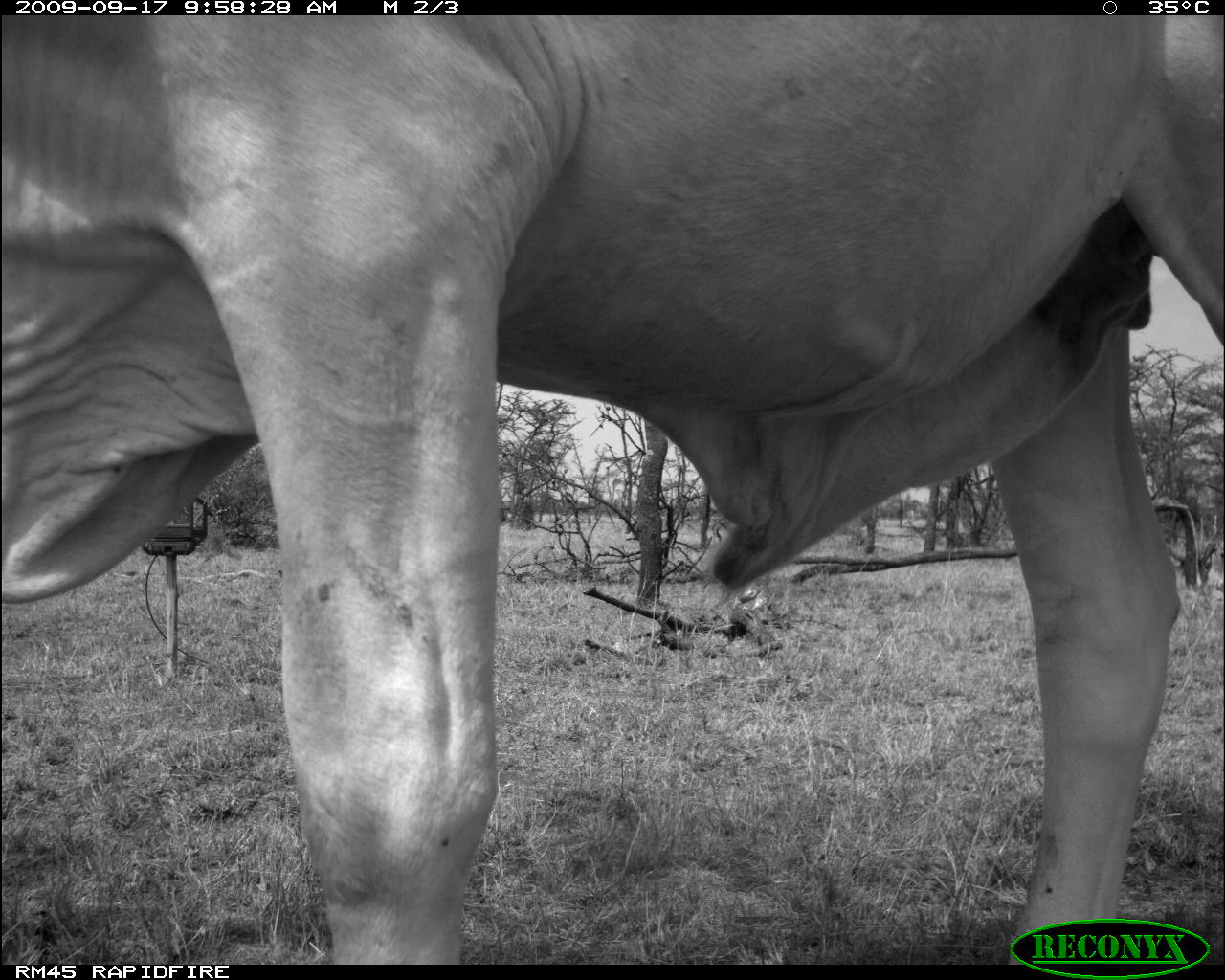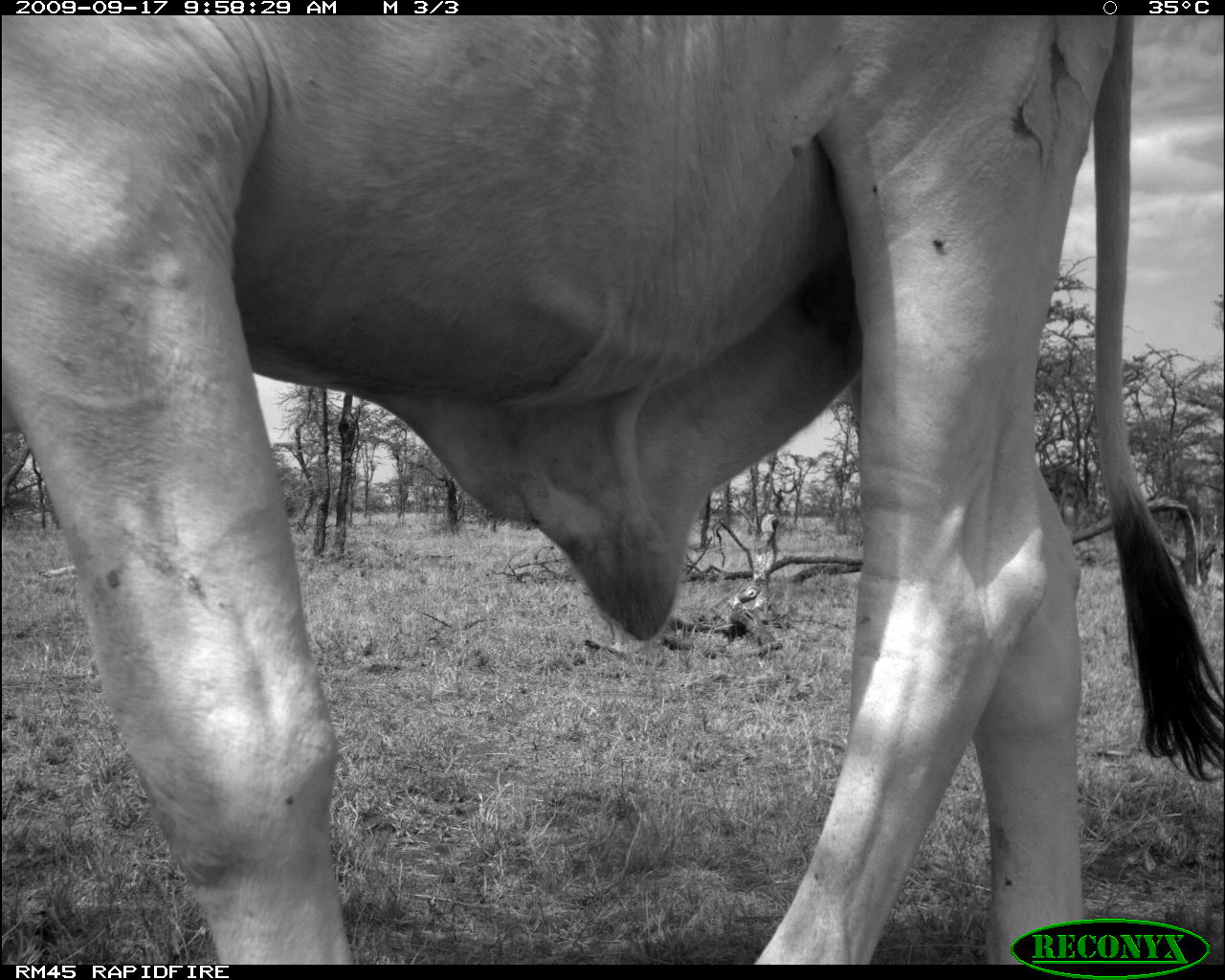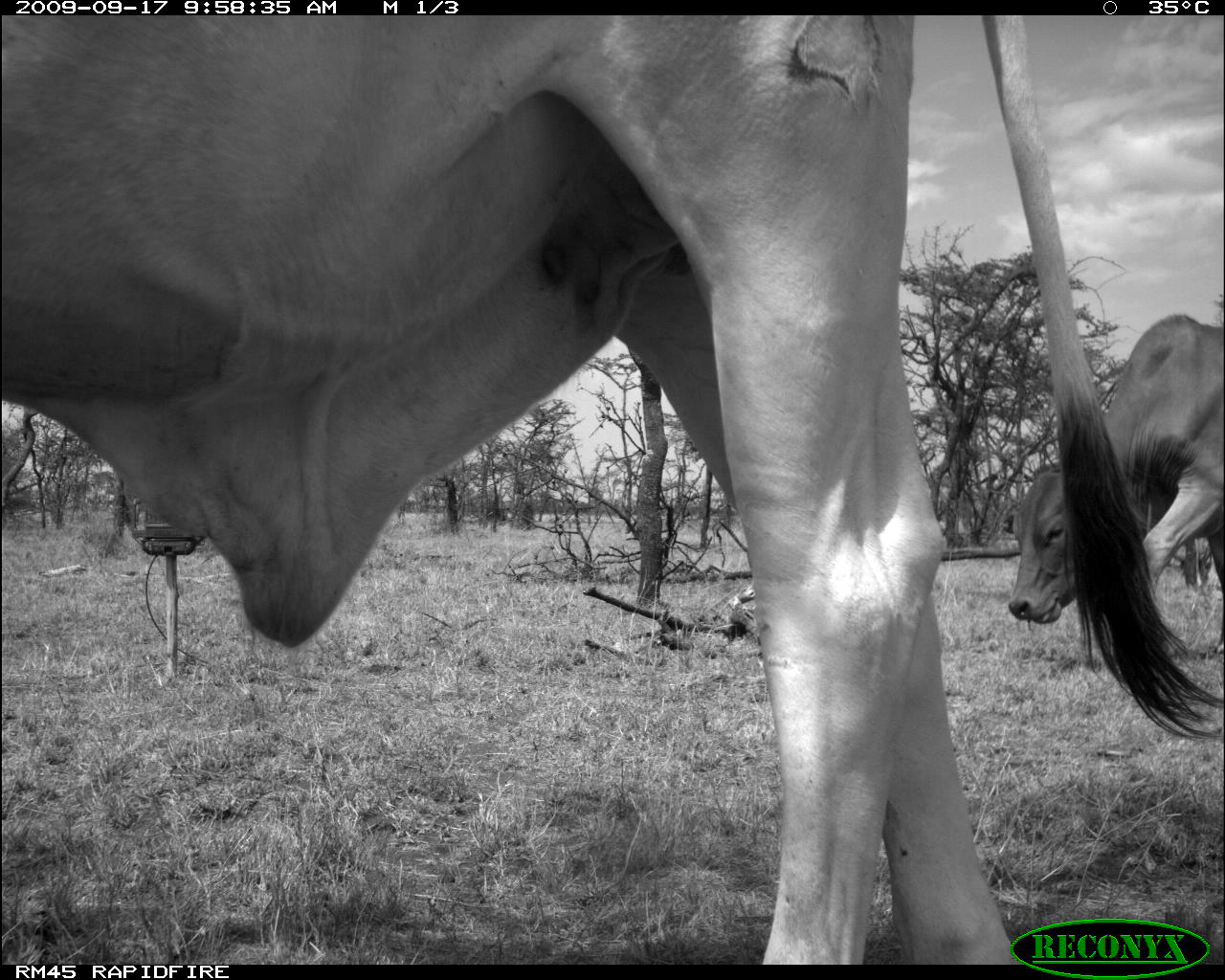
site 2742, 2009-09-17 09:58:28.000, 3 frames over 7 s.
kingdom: Animalia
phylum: Chordata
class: Mammalia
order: Artiodactyla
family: Bovidae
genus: Bos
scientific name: Bos taurus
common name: domestic cattle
Bos taurus (domestic cattle), count 1.